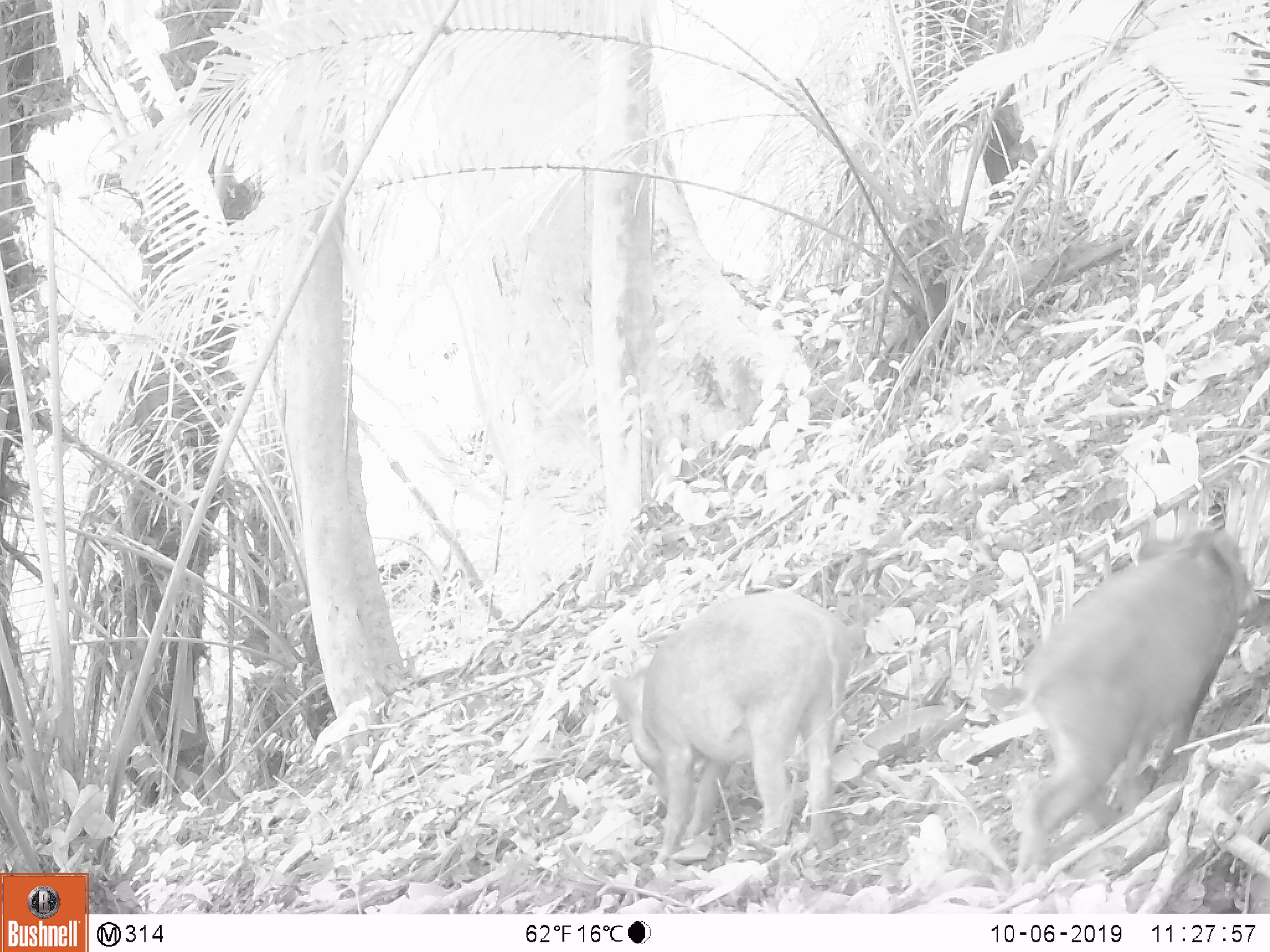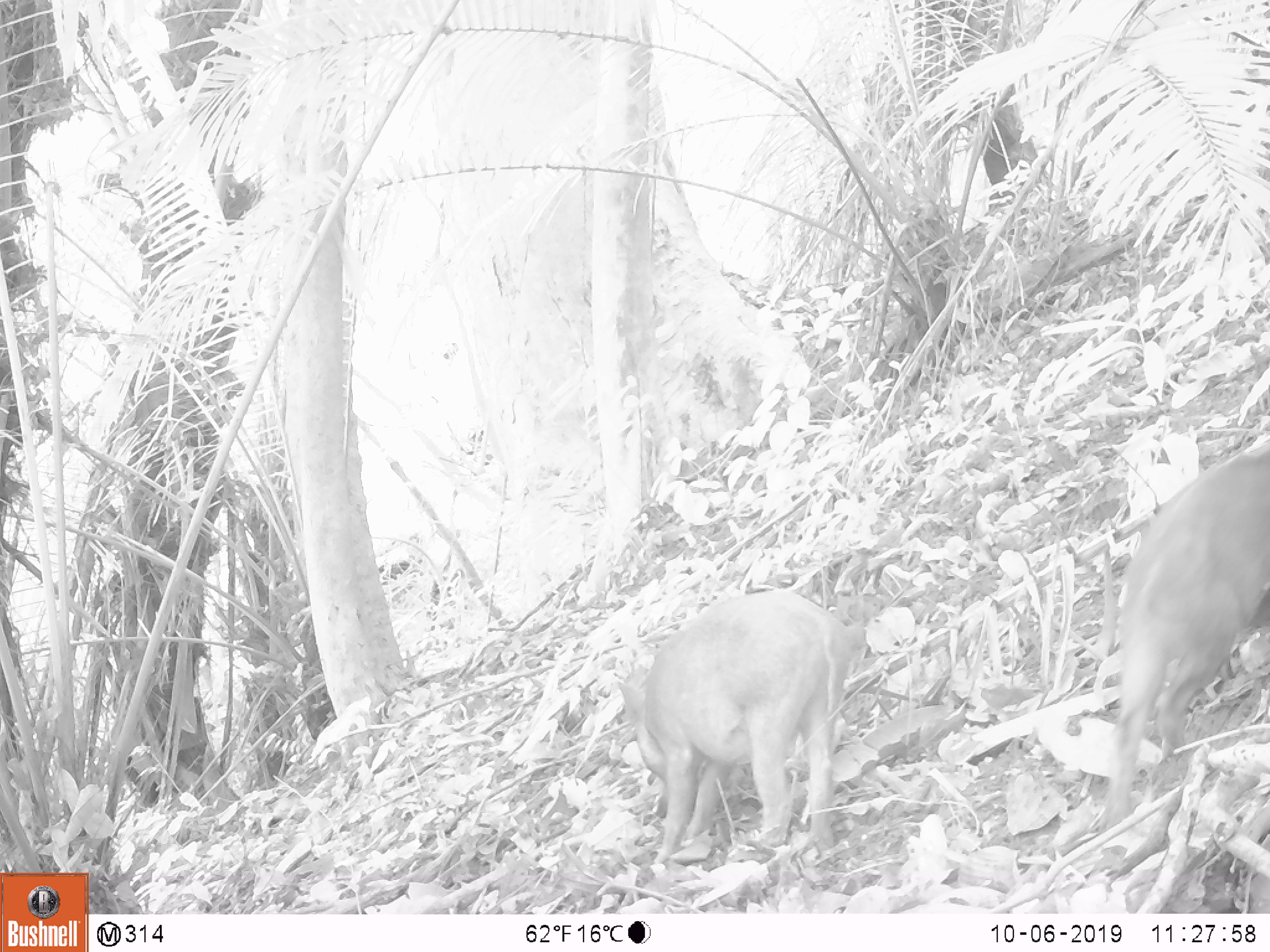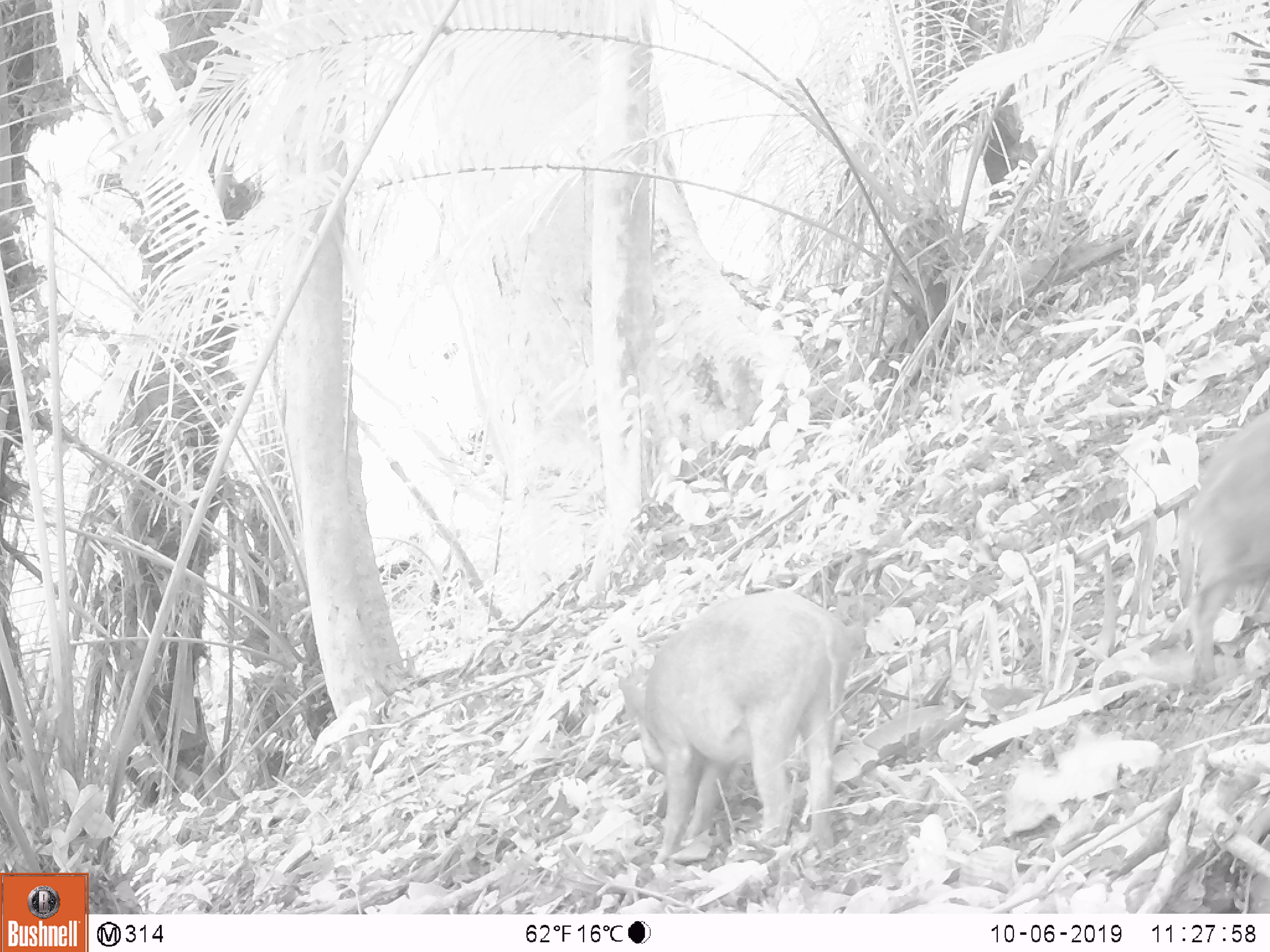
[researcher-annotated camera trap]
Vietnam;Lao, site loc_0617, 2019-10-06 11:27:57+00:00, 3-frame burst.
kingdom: Animalia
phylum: Chordata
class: Mammalia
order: Artiodactyla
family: Suidae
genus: Sus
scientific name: Sus scrofa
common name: eurasian wild pig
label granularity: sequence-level